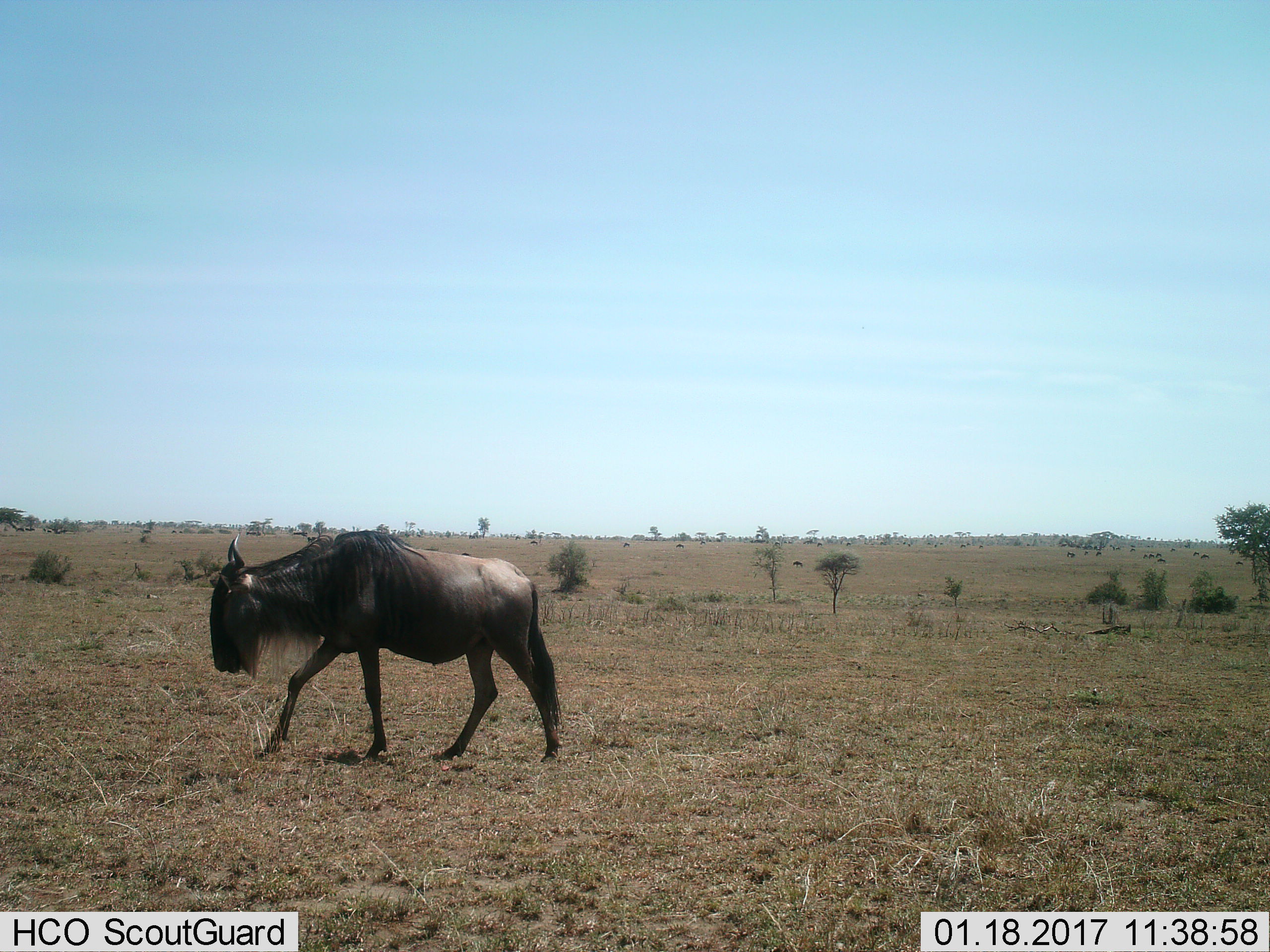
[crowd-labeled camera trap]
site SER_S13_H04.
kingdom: Animalia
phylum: Chordata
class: Mammalia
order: Artiodactyla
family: Bovidae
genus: Connochaetes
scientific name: Connochaetes taurinus taurinus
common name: blue wildebeest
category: wildebeestblue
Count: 11-50.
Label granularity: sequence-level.